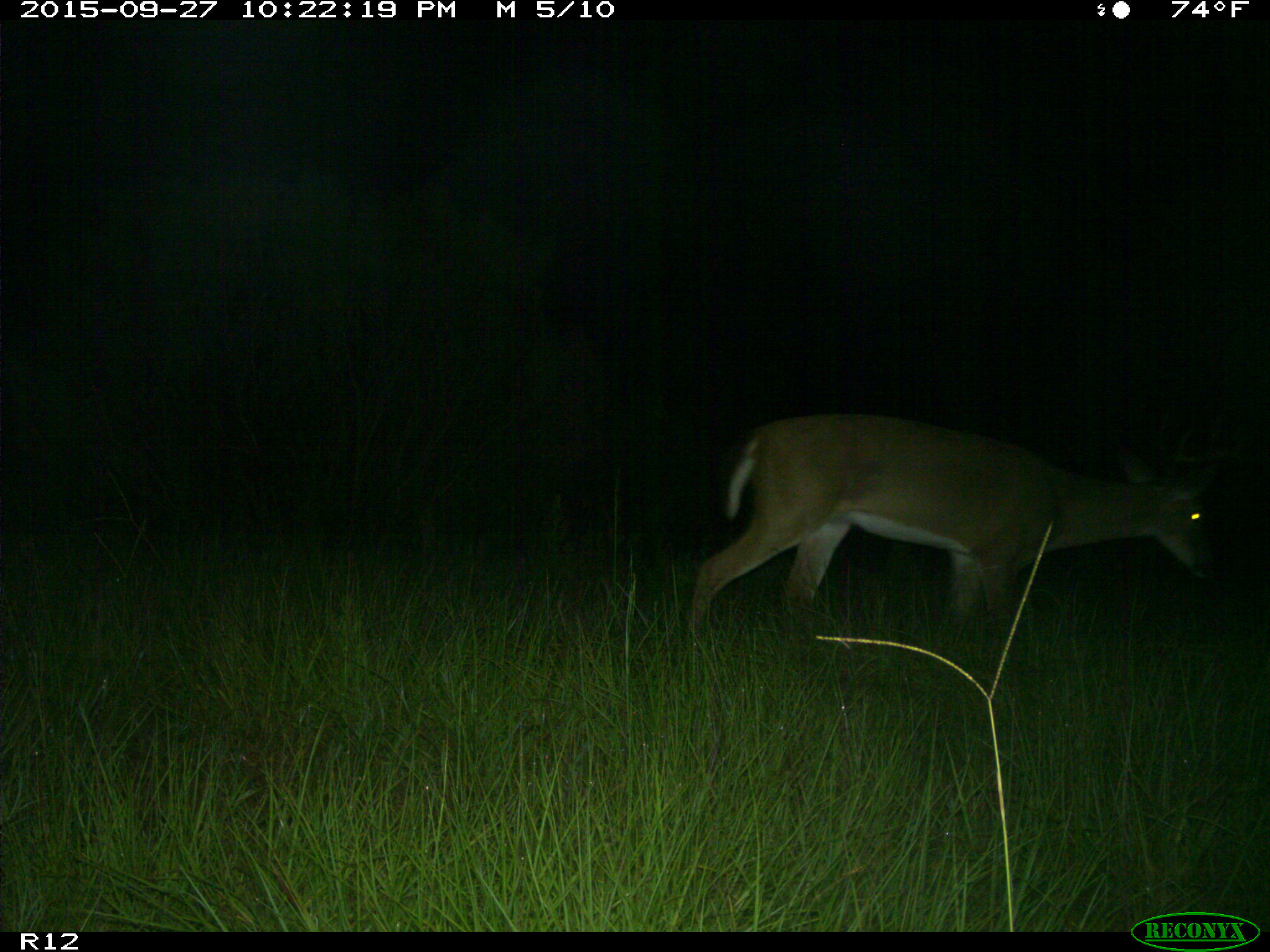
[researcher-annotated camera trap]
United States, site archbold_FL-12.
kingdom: Animalia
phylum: Chordata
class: Mammalia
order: Artiodactyla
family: Cervidae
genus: Odocoileus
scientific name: Odocoileus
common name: deer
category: unidentified deer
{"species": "unidentified deer (deer) (Odocoileus)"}